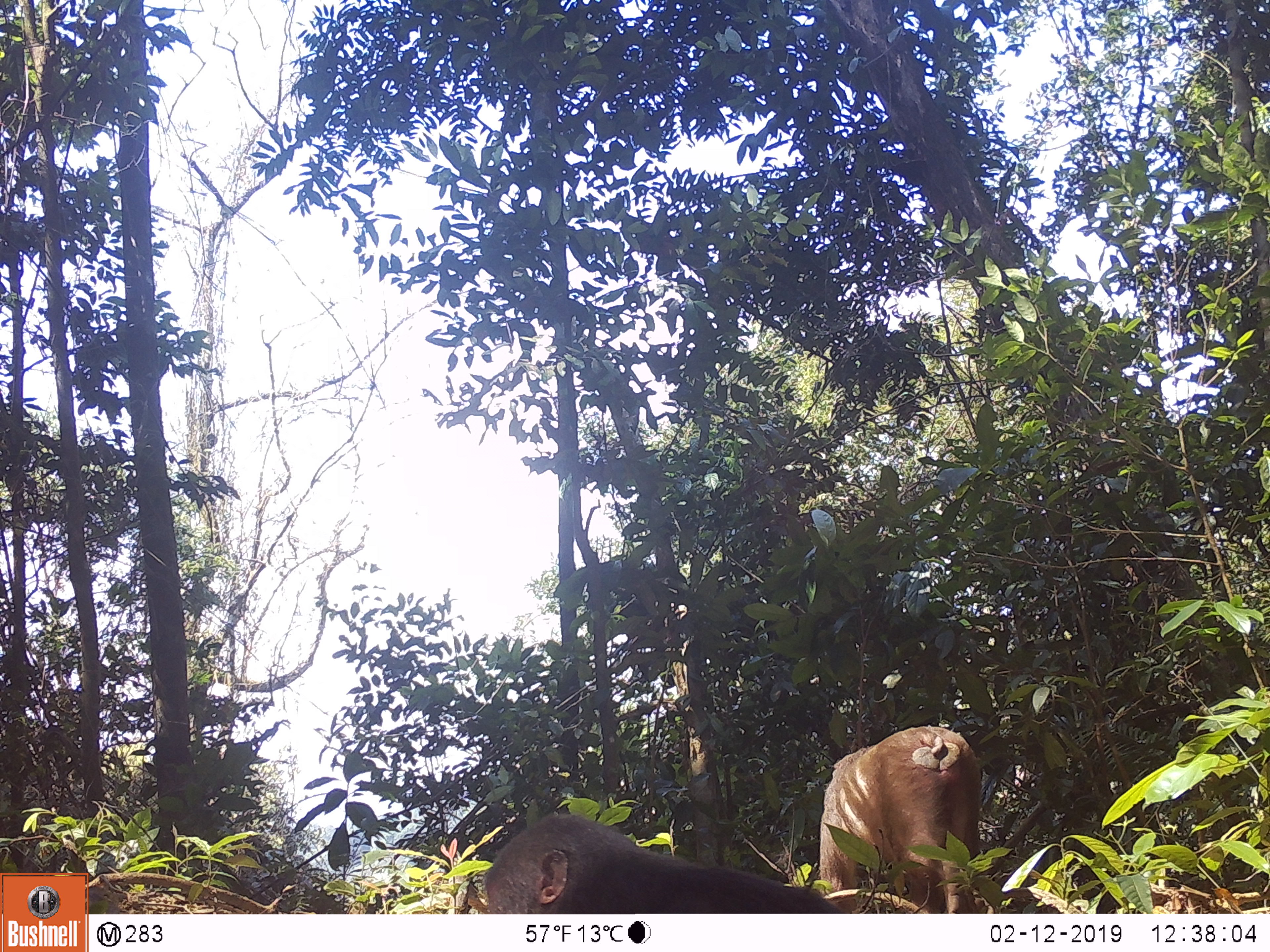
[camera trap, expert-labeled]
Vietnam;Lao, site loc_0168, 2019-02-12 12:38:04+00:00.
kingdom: Animalia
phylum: Chordata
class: Mammalia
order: Primates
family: Cercopithecidae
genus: Macaca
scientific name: Macaca arctoides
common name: stump-tailed macaque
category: stump tailed macaque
Stump tailed macaque (stump-tailed macaque) (Macaca arctoides). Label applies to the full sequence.